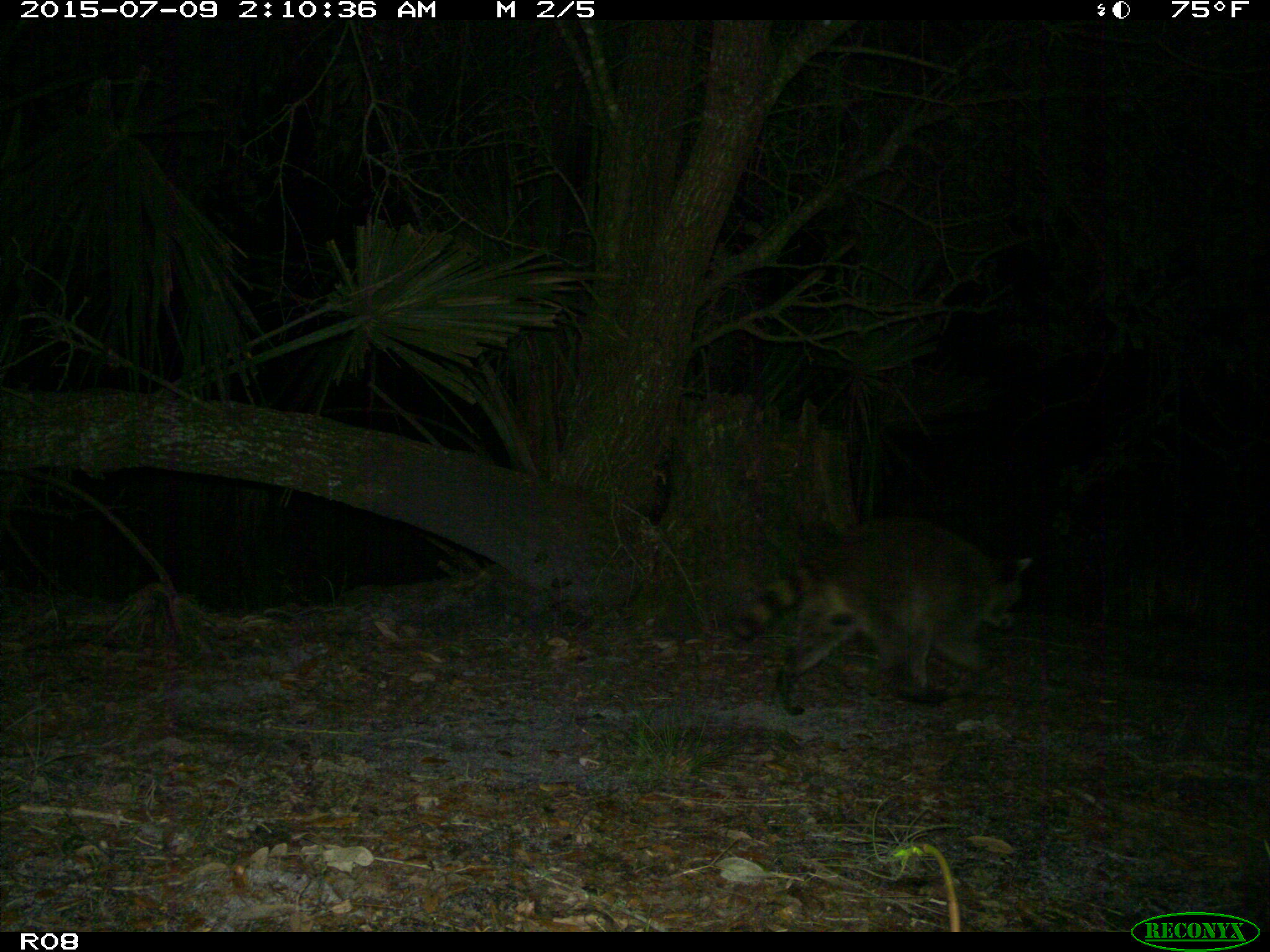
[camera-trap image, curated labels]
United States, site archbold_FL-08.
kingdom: Animalia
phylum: Chordata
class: Mammalia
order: Carnivora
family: Procyonidae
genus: Procyon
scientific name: Procyon lotor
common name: common raccoon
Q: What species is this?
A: Procyon lotor (common raccoon).